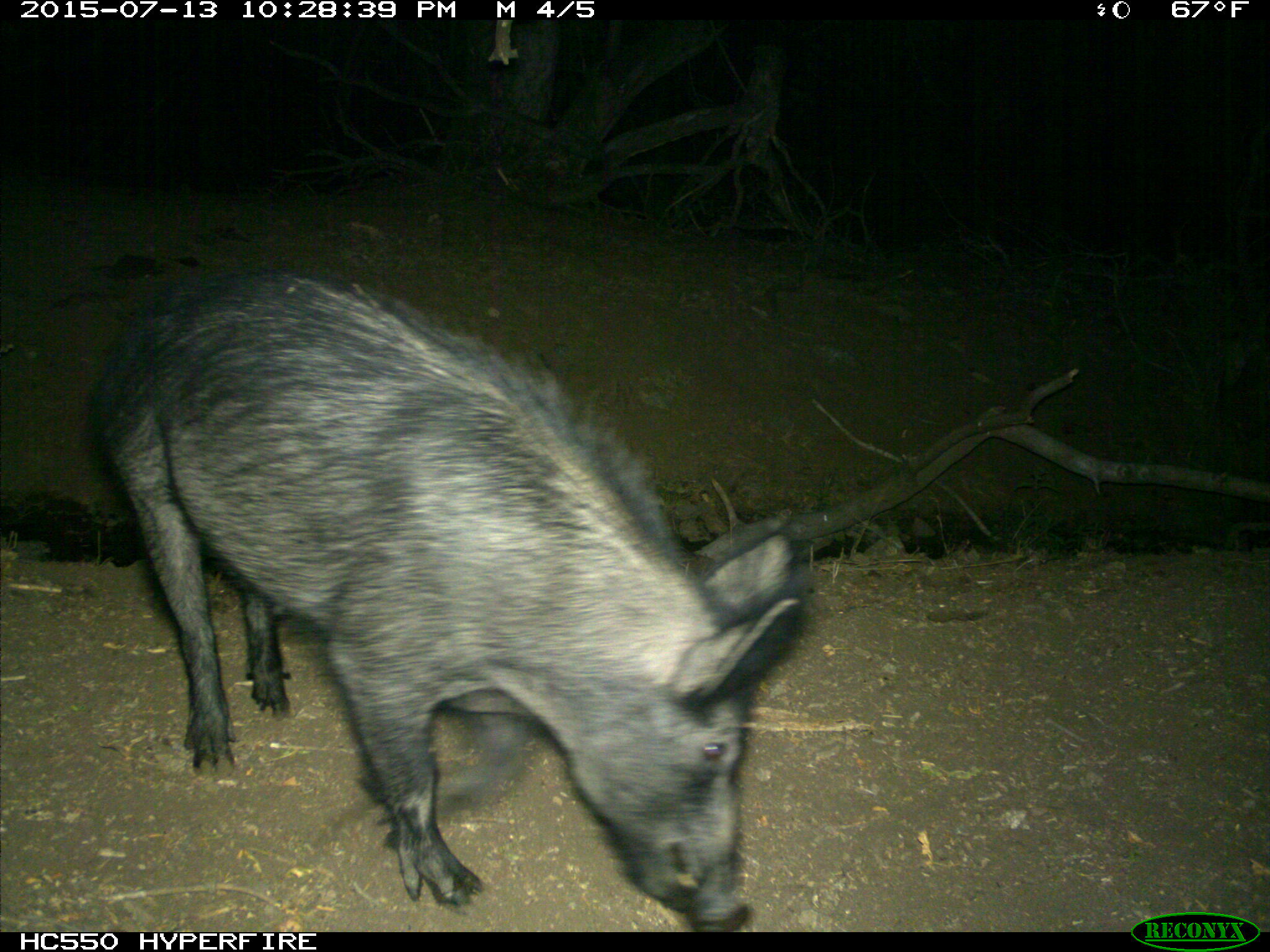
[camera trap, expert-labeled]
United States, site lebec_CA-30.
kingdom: Animalia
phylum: Chordata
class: Mammalia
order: Artiodactyla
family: Suidae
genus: Sus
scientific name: Sus scrofa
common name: wild boar